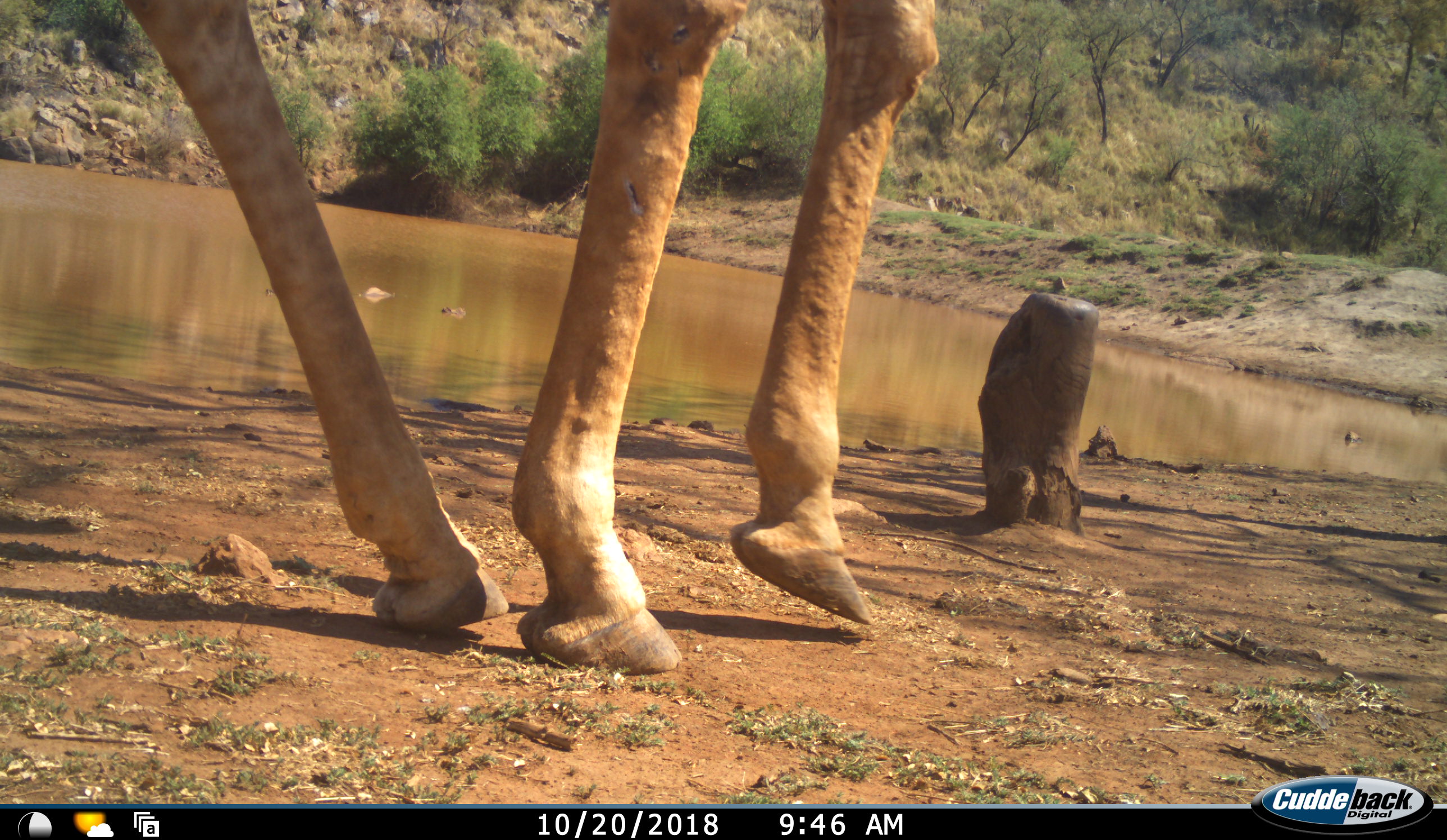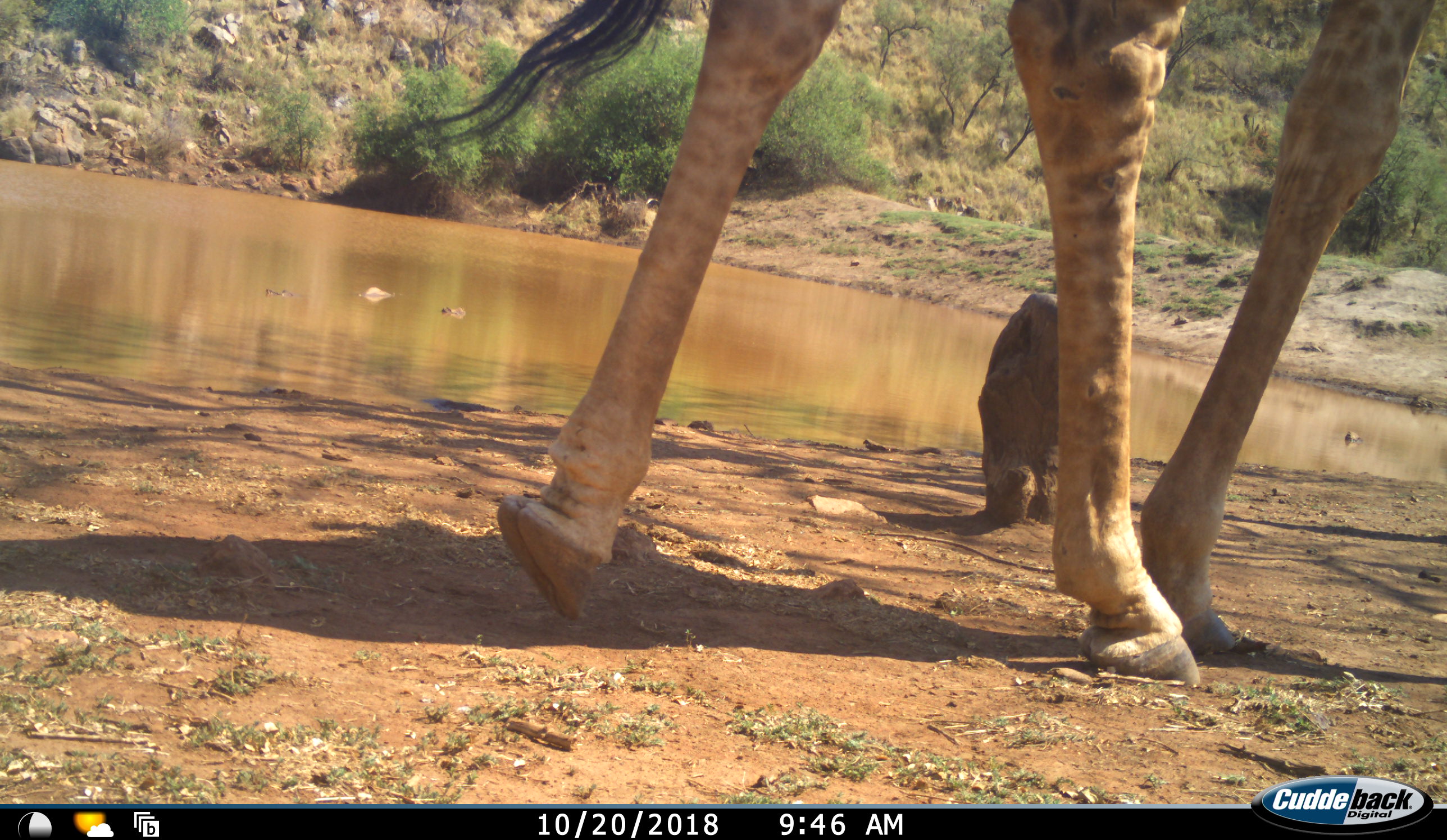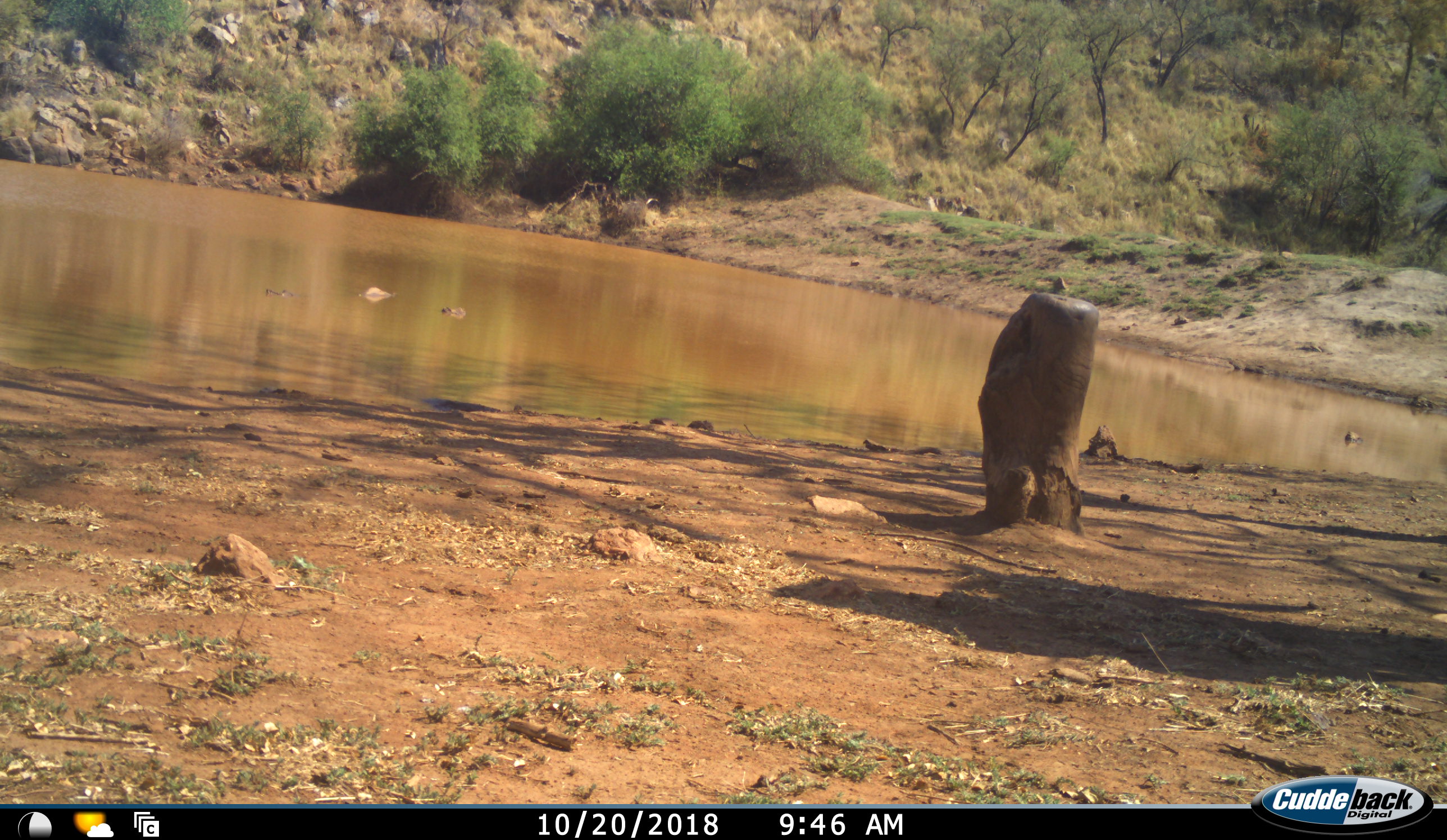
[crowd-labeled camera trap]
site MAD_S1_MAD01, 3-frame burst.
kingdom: Animalia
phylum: Chordata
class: Mammalia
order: Artiodactyla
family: Giraffidae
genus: Giraffa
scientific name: Giraffa camelopardalis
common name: giraffe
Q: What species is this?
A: Giraffe (Giraffa camelopardalis).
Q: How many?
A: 1.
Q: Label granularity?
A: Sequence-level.